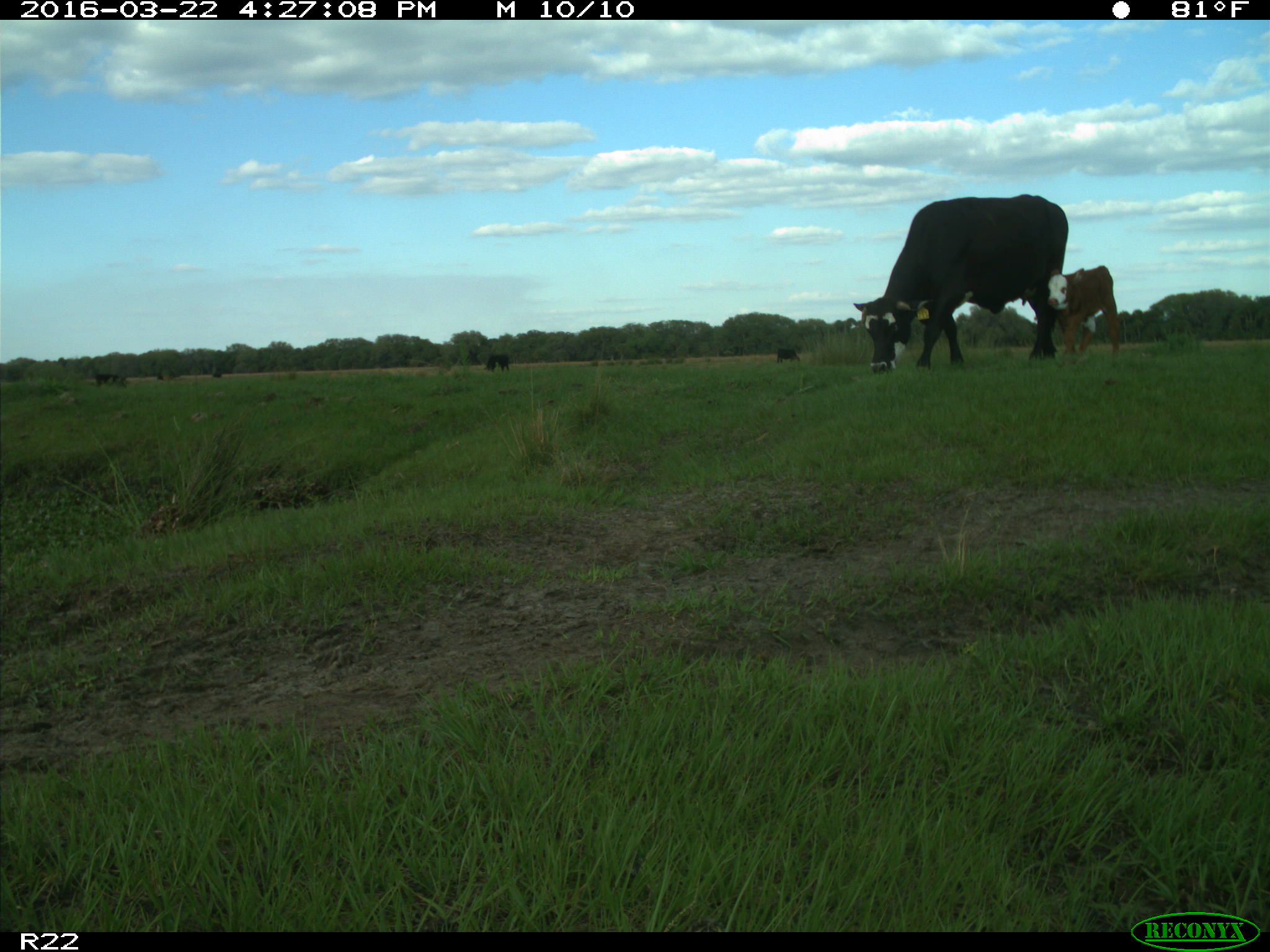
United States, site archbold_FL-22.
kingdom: Animalia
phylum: Chordata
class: Mammalia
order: Artiodactyla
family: Bovidae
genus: Bos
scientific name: Bos taurus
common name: domestic cow